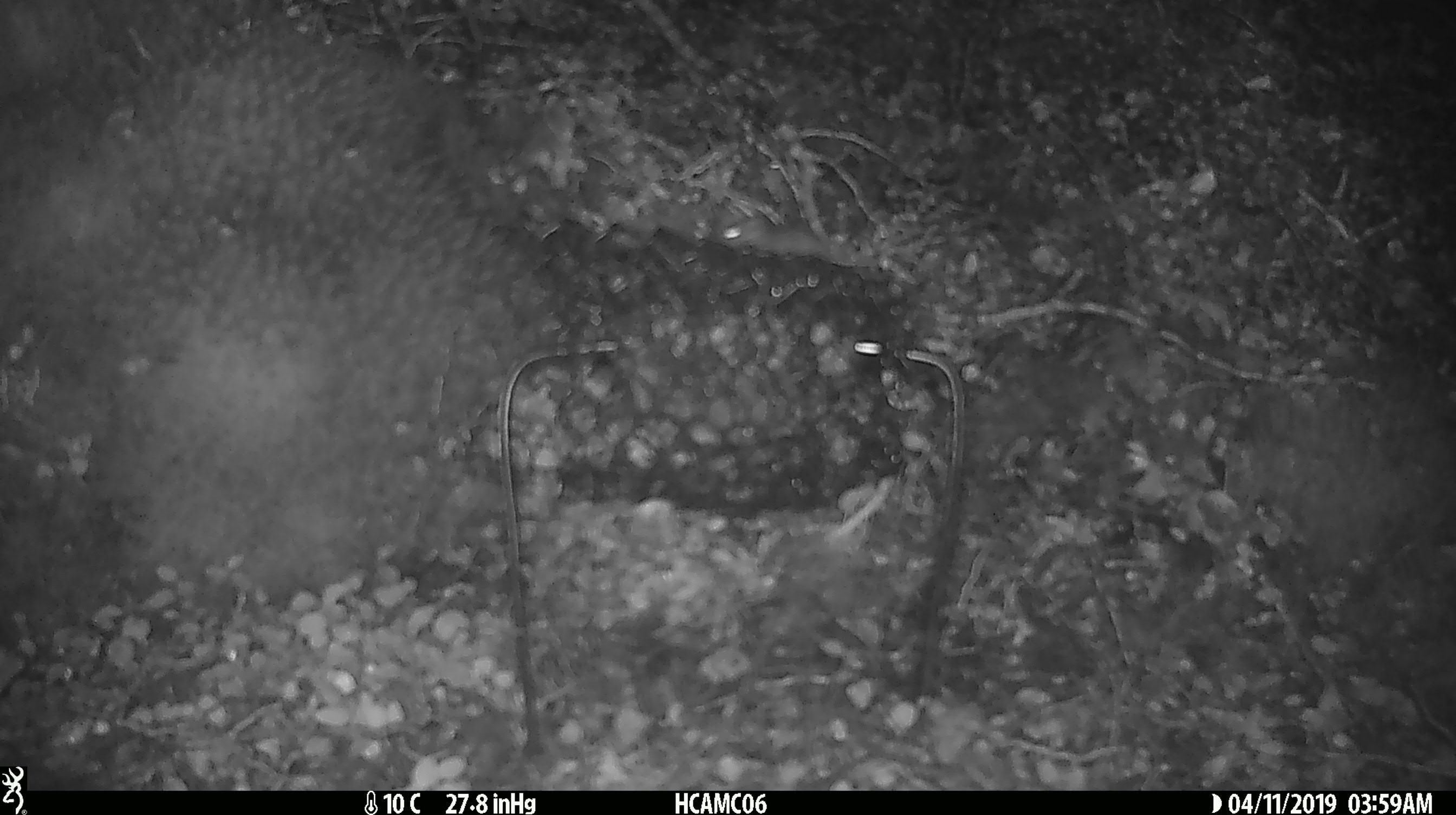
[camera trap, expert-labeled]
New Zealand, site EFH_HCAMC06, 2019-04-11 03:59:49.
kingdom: Animalia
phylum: Chordata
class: Mammalia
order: Rodentia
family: Muridae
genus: Mus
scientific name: Mus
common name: mouse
Mouse (Mus).